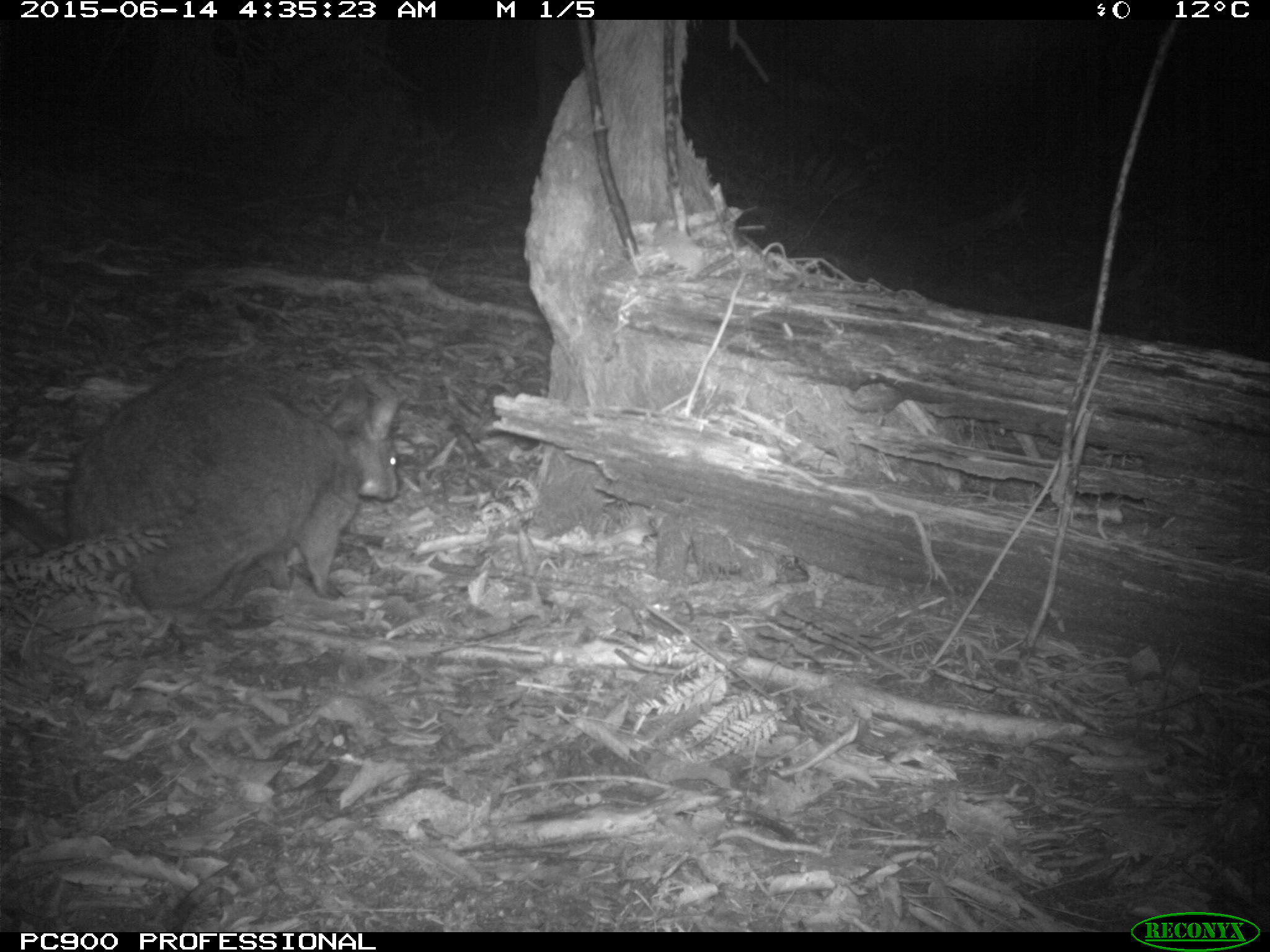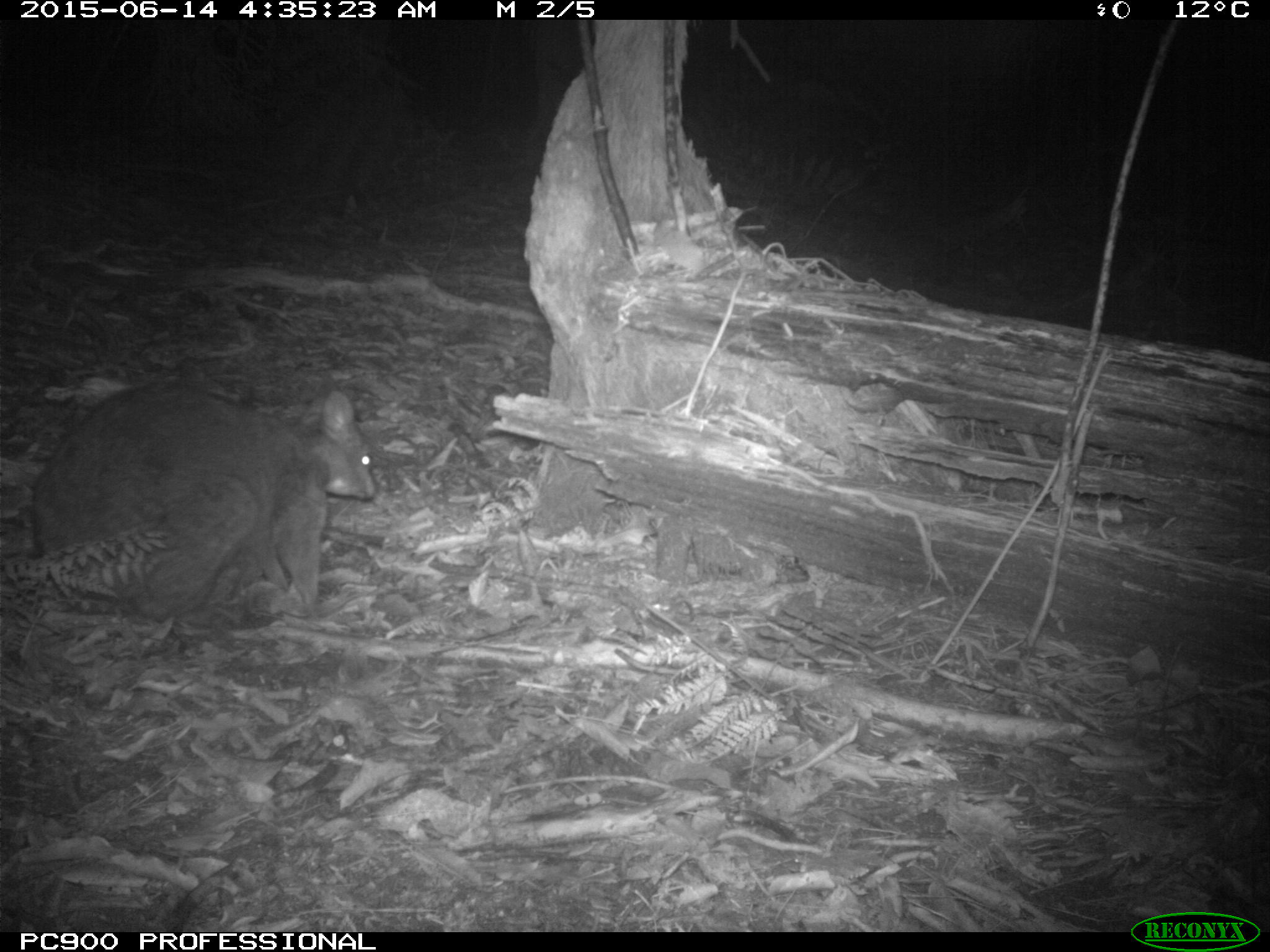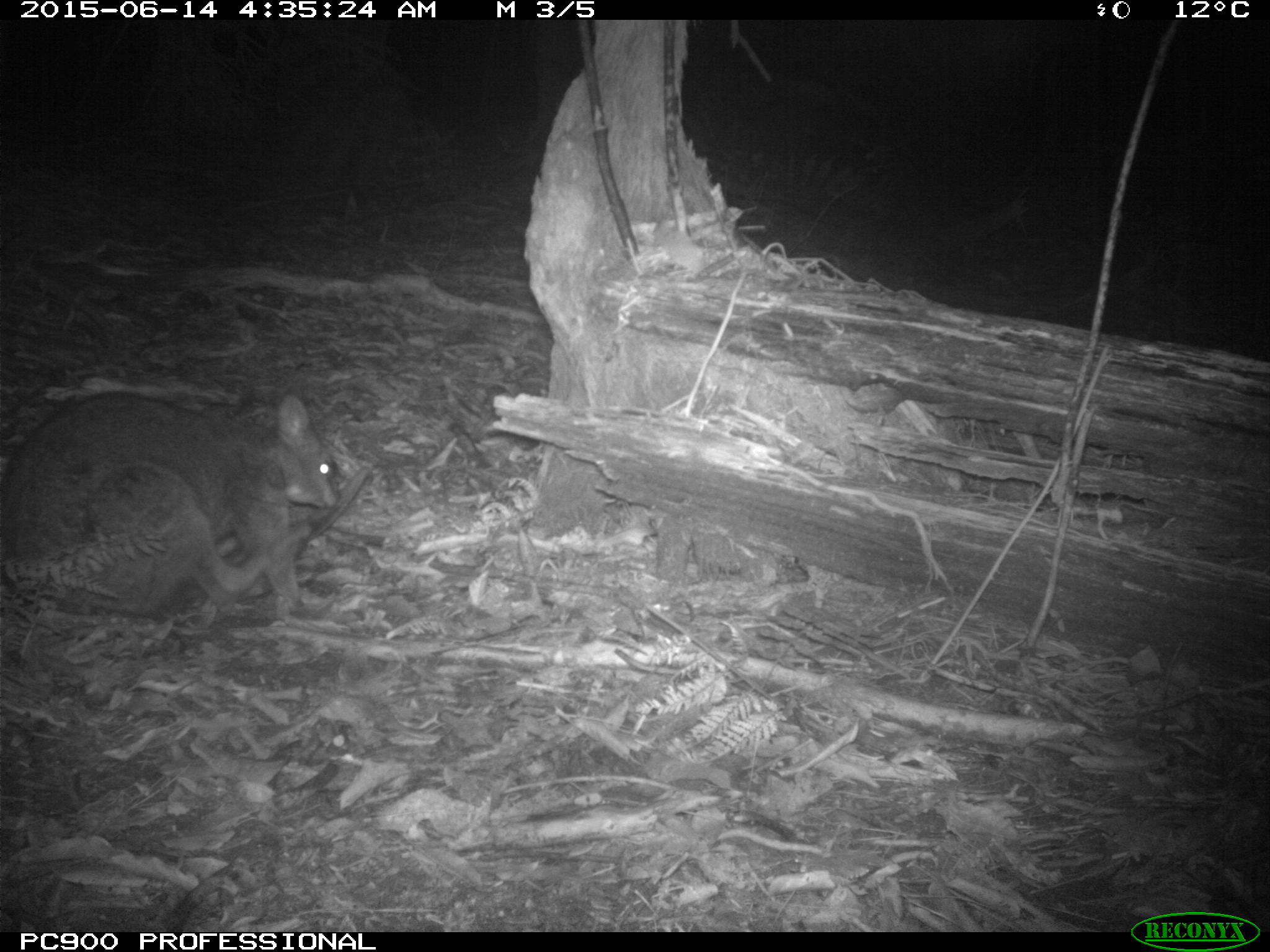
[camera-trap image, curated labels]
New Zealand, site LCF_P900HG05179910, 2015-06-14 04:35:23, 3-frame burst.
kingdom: Animalia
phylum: Chordata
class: Mammalia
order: Diprotodontia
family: Macropodidae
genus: Notamacropus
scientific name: Notamacropus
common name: wallaby